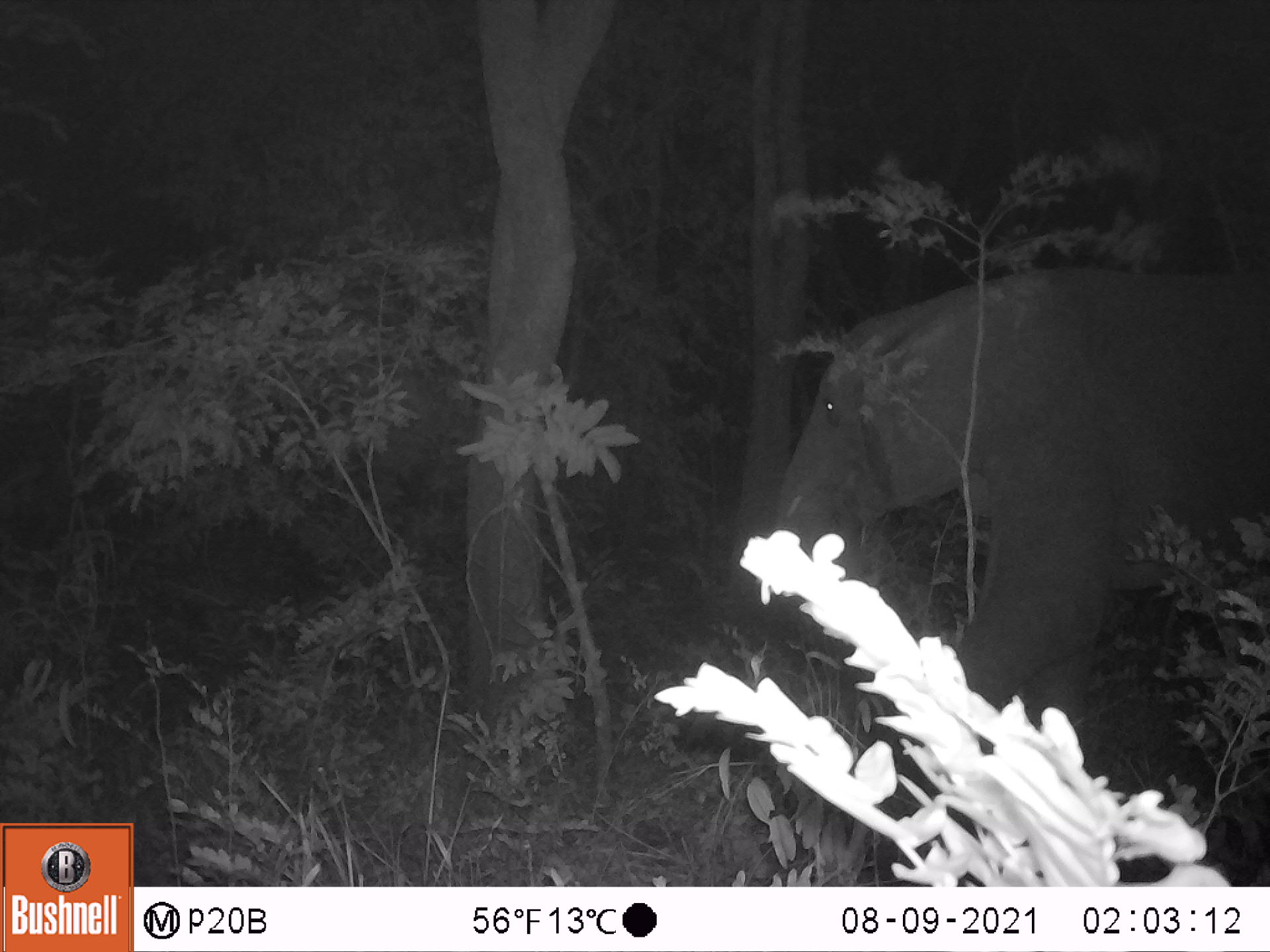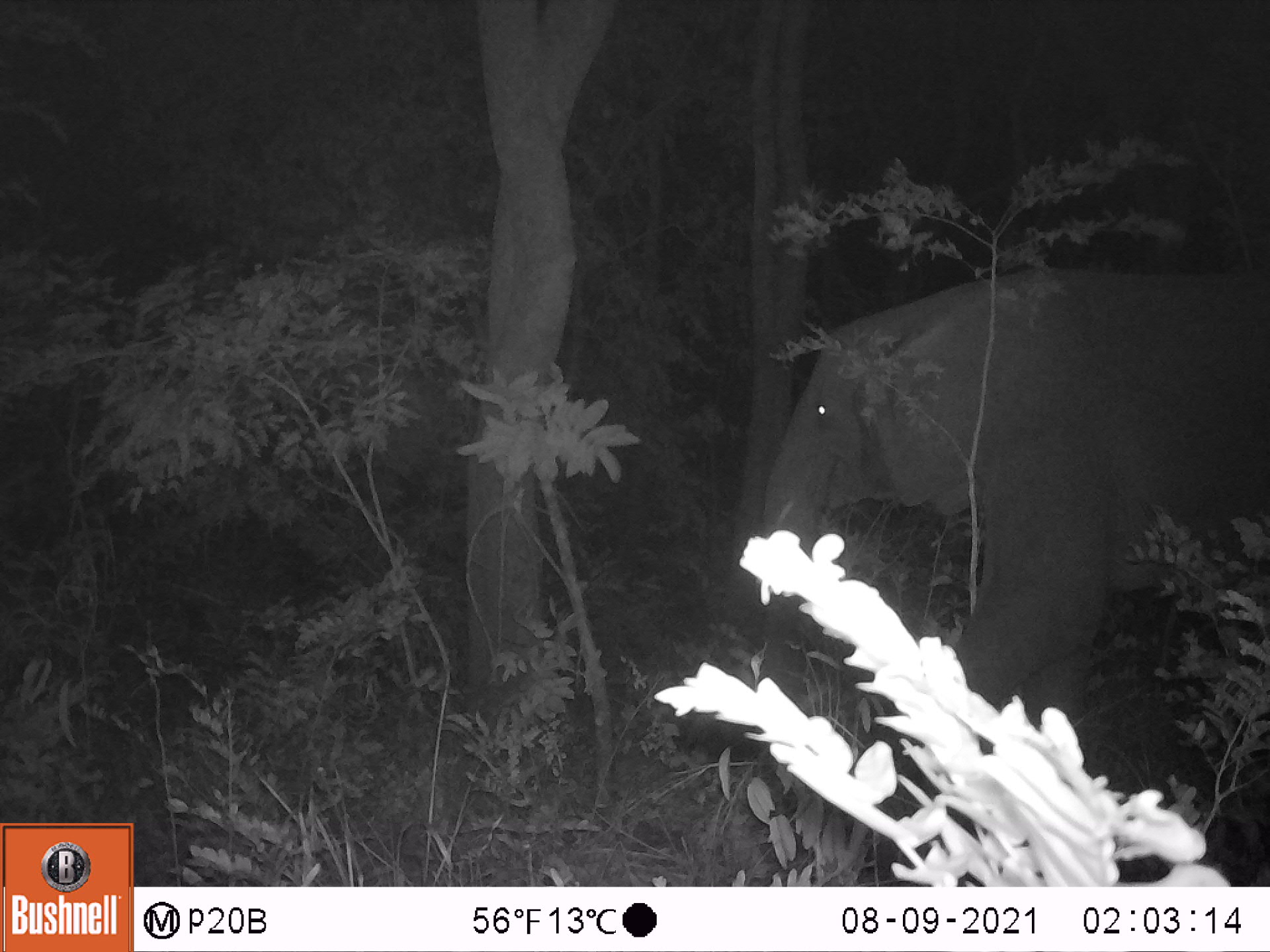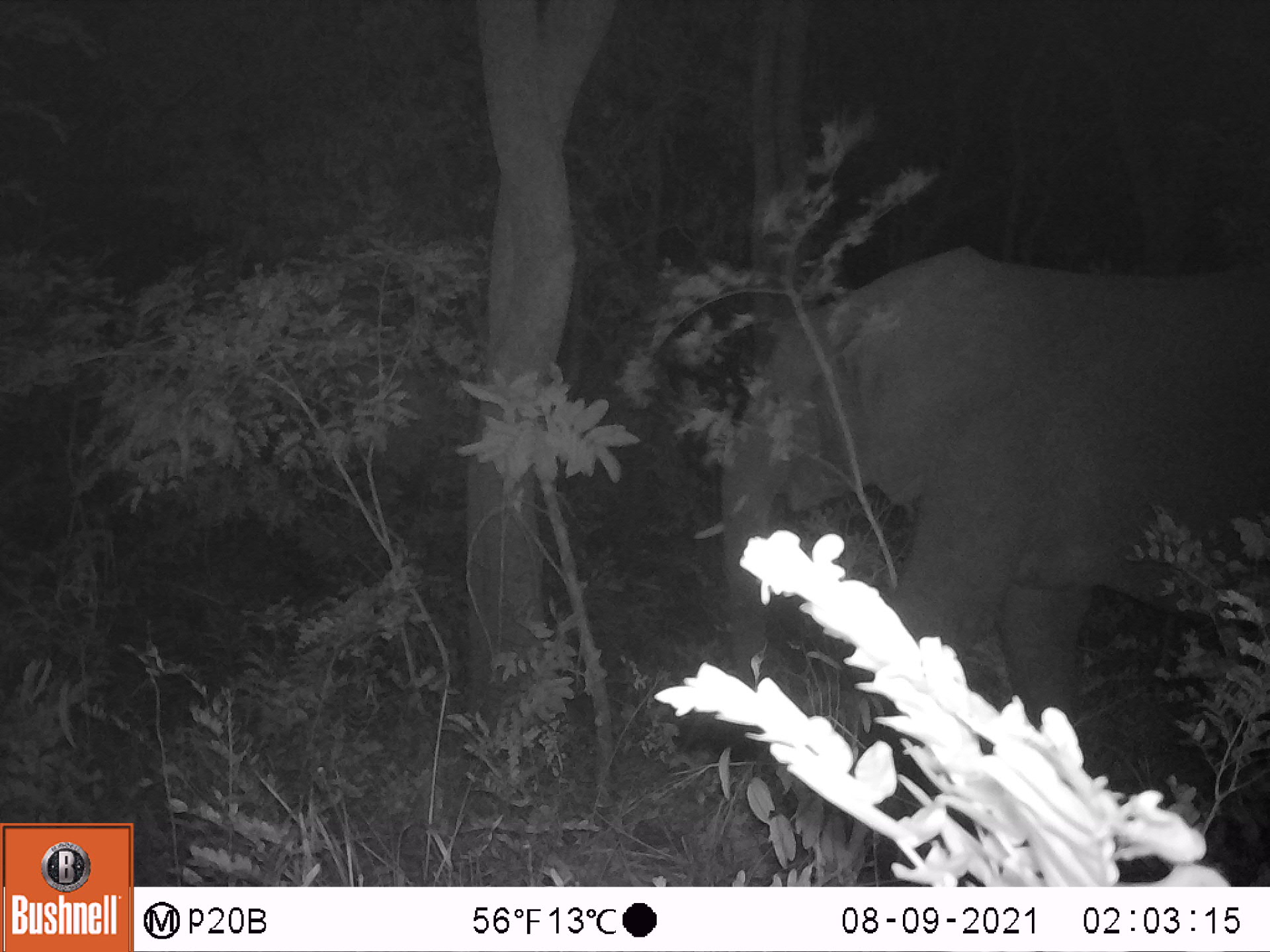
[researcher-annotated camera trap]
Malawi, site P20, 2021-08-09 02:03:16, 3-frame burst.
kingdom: Animalia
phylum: Chordata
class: Mammalia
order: Proboscidea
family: Elephantidae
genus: Loxodonta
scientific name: Loxodonta africana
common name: african savanna elephant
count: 1